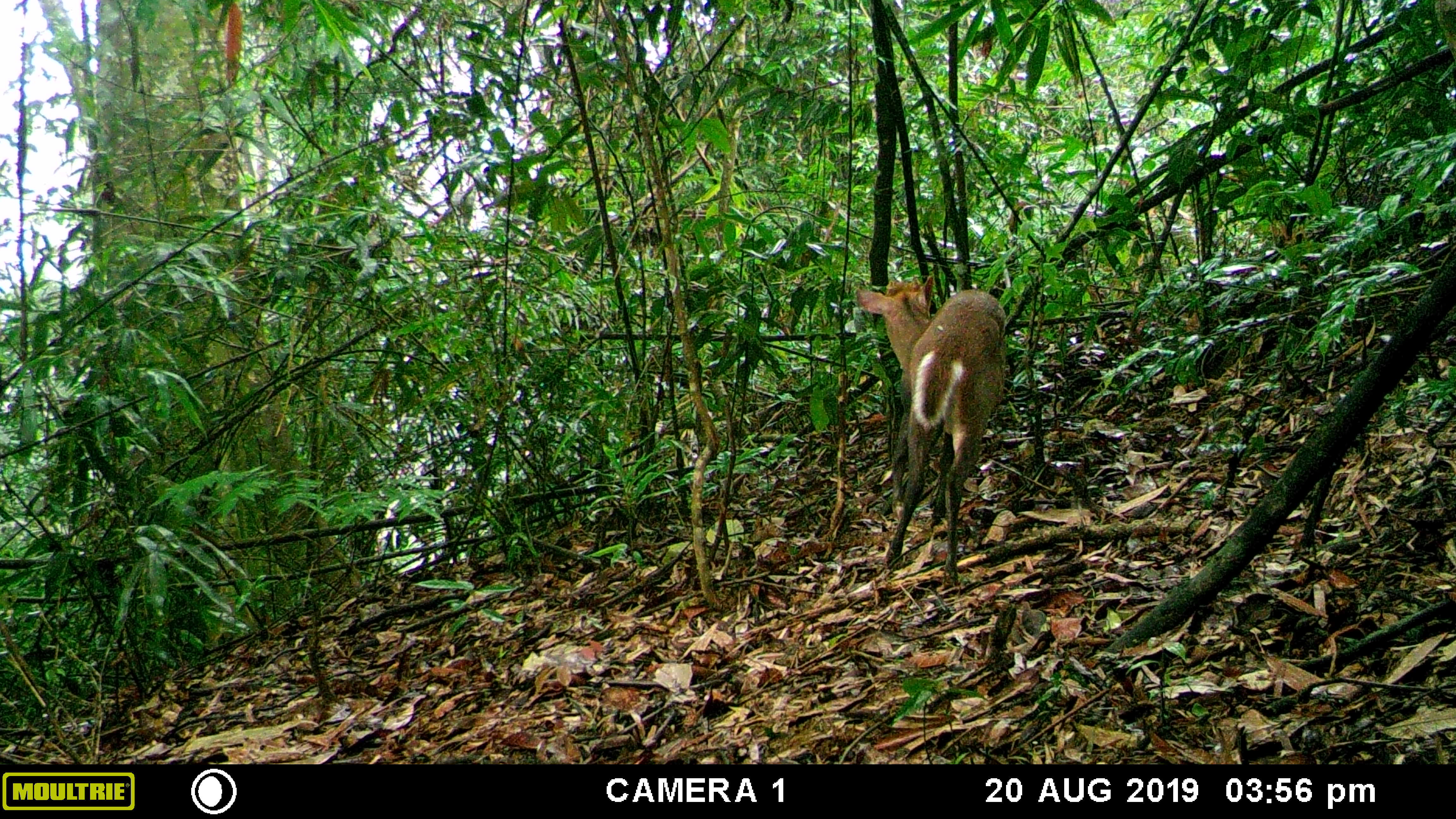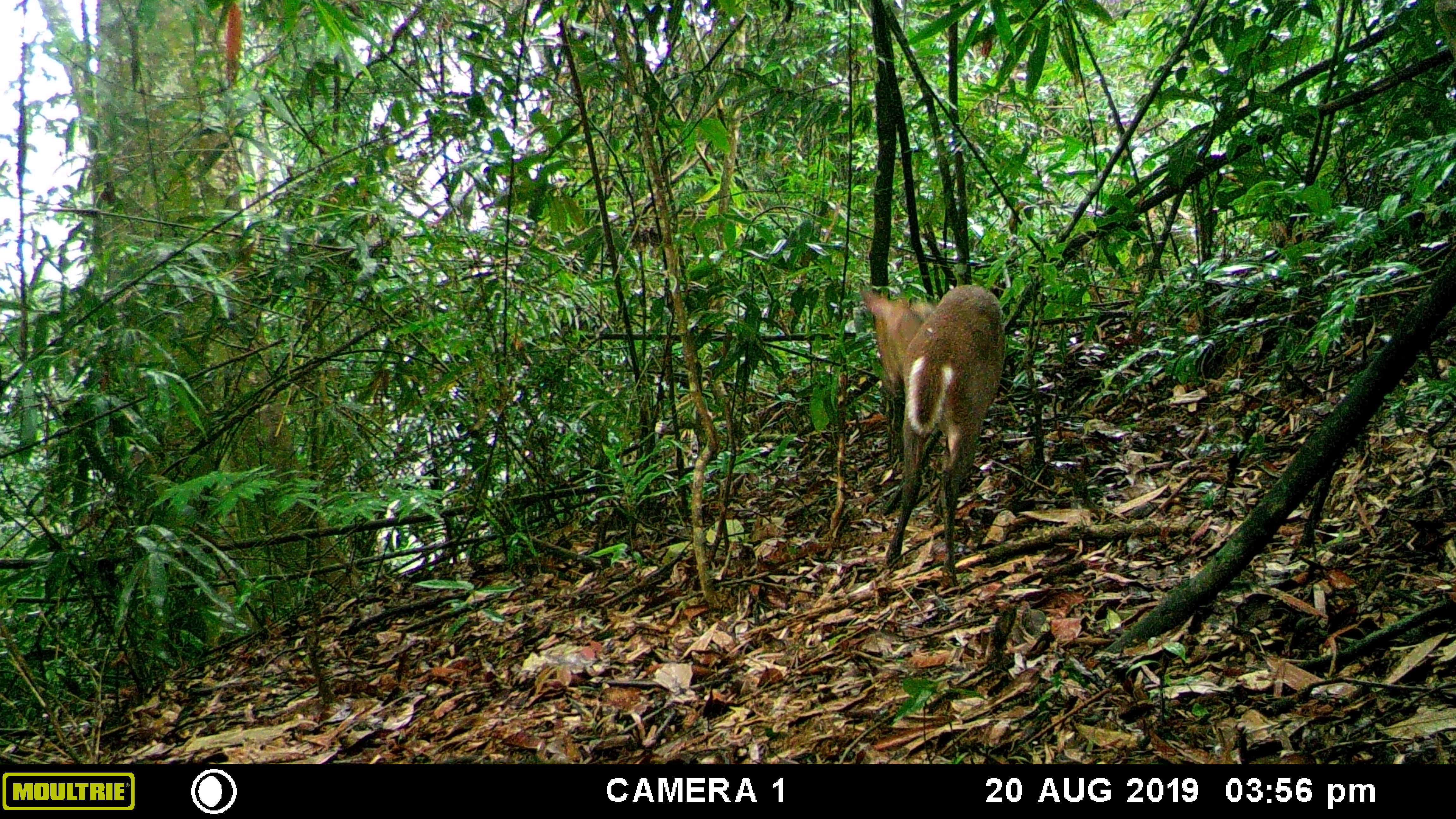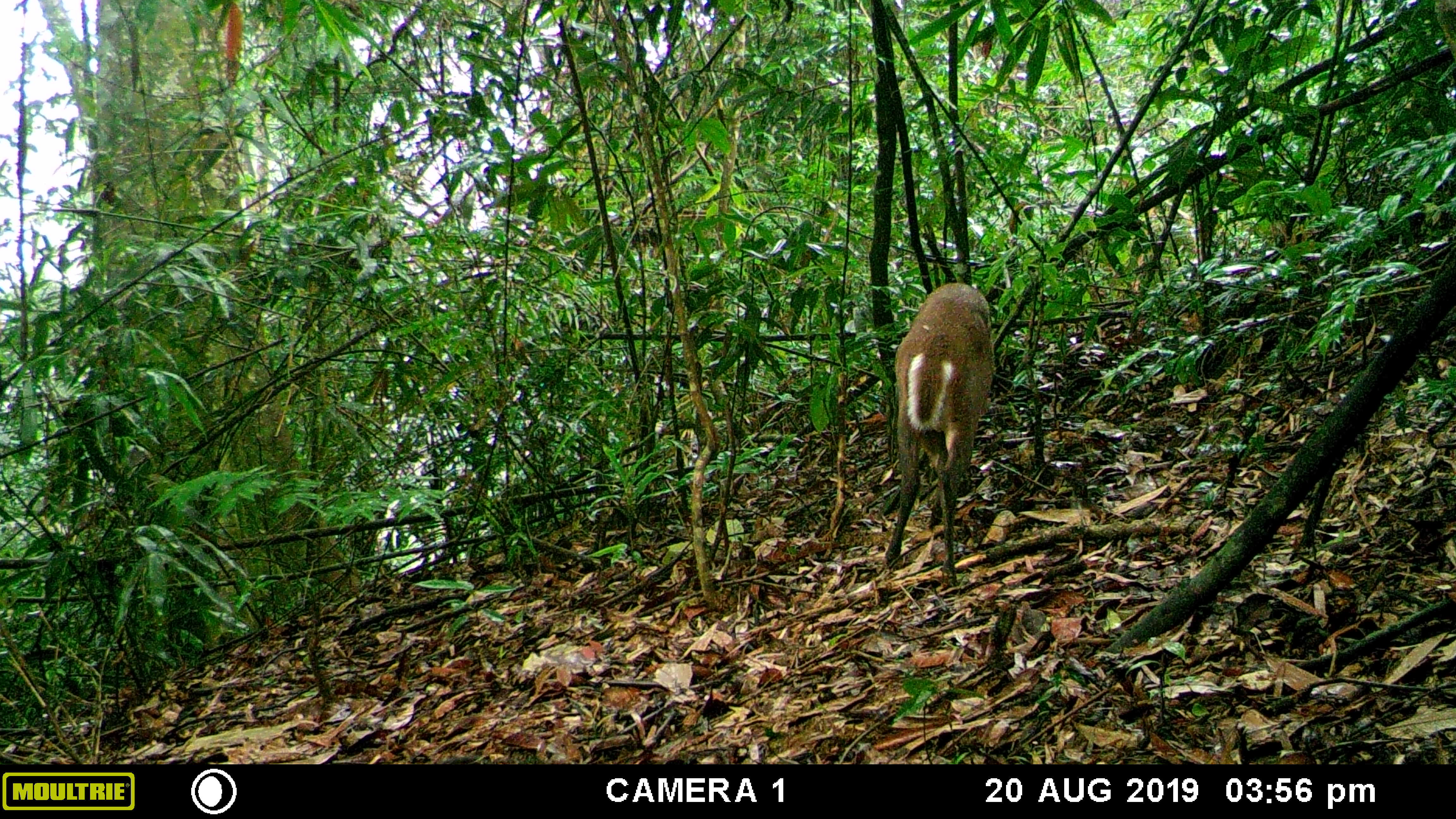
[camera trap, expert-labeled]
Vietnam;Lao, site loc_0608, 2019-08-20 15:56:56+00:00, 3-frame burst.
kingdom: Animalia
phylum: Chordata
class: Mammalia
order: Artiodactyla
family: Cervidae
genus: Muntiacus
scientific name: Muntiacus rooseveltorum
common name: roosevelt's muntjac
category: roosevelts muntjac group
Roosevelts muntjac group (roosevelt's muntjac) (Muntiacus rooseveltorum). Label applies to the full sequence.